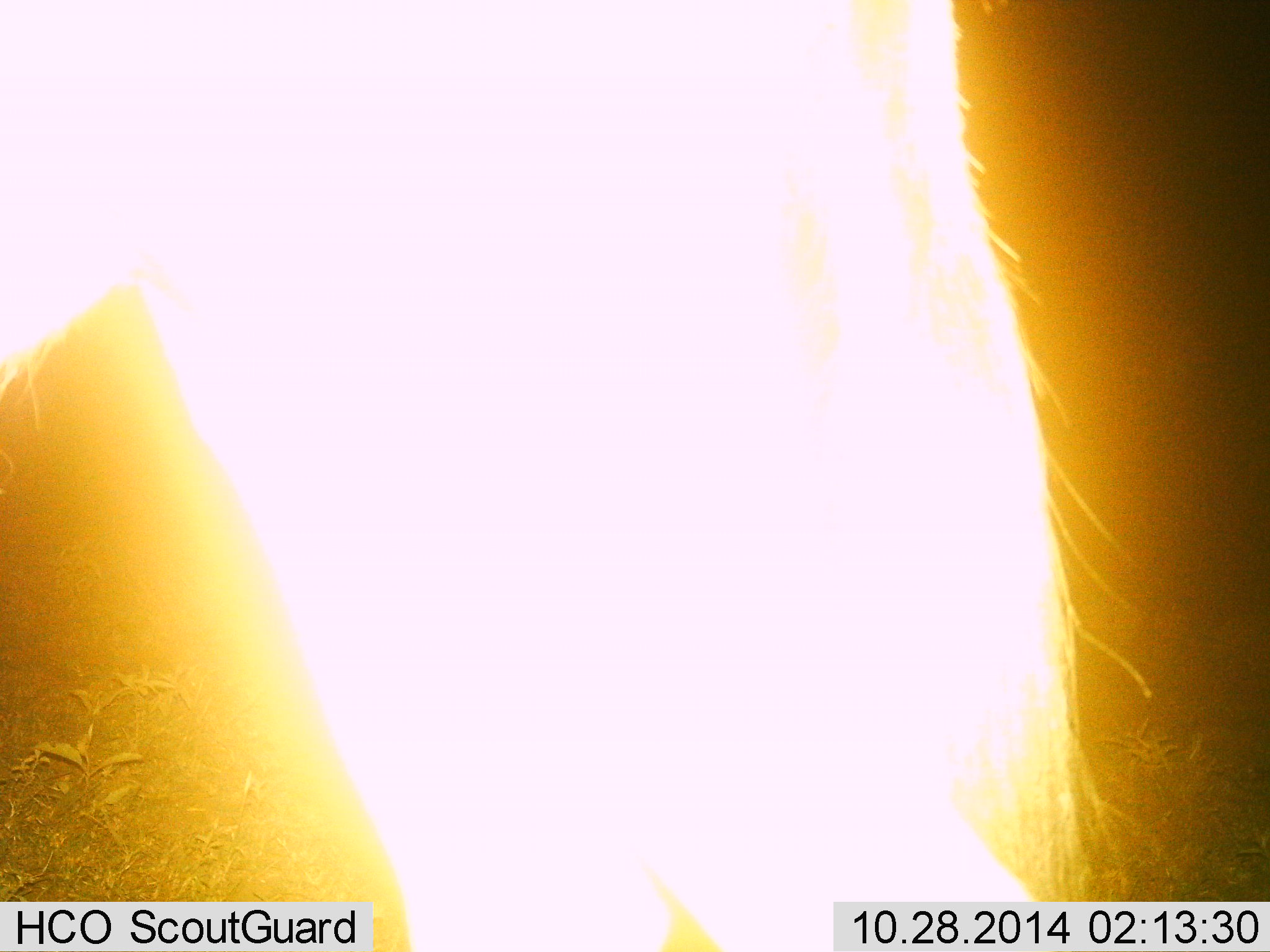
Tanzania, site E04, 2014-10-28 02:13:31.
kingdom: Animalia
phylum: Chordata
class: Mammalia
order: Artiodactyla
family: Bovidae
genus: Connochaetes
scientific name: Connochaetes taurinus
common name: blue wildebeest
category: wildebeest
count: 1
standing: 100%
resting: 0%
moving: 0%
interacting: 0%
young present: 0%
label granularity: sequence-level